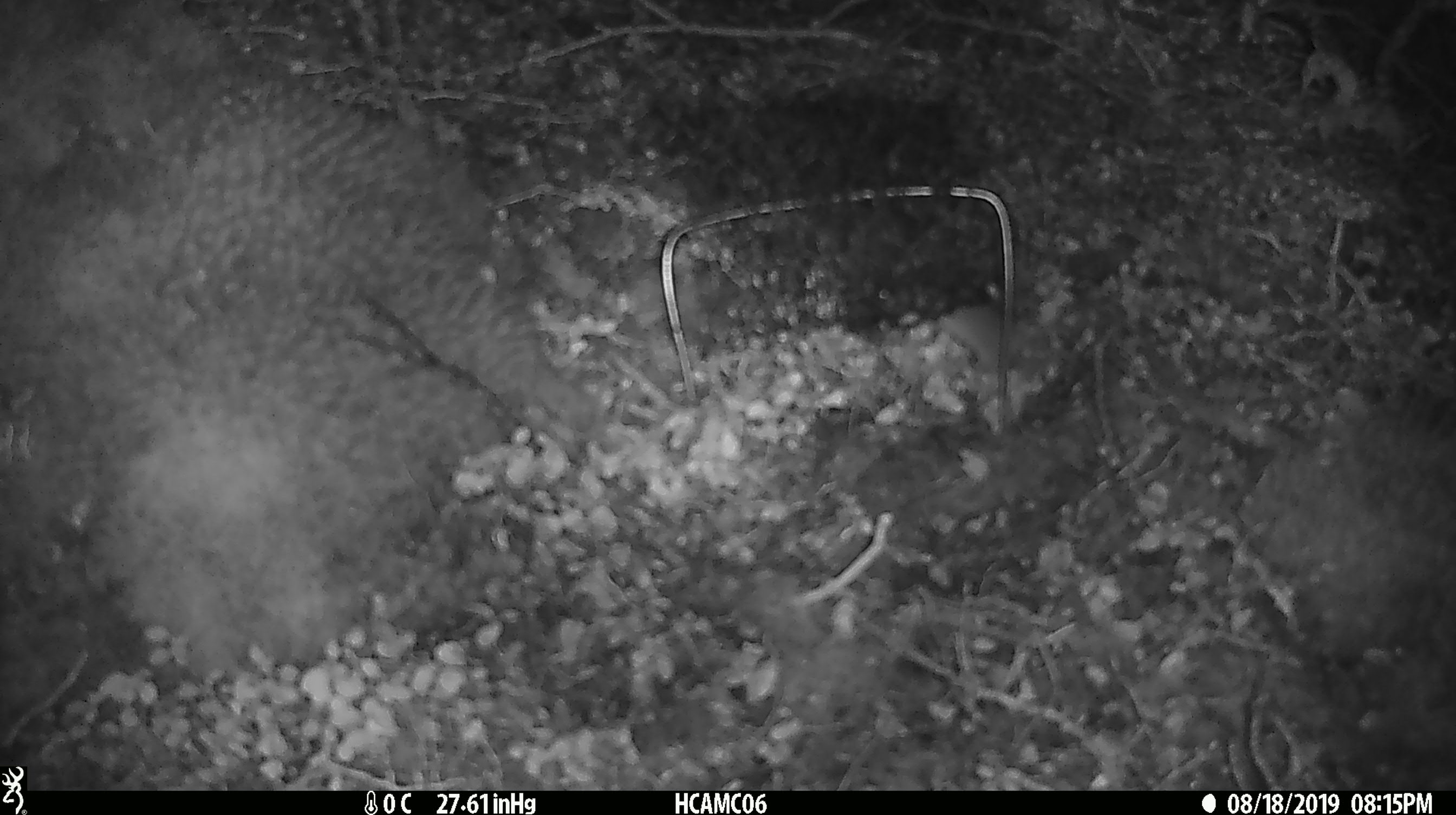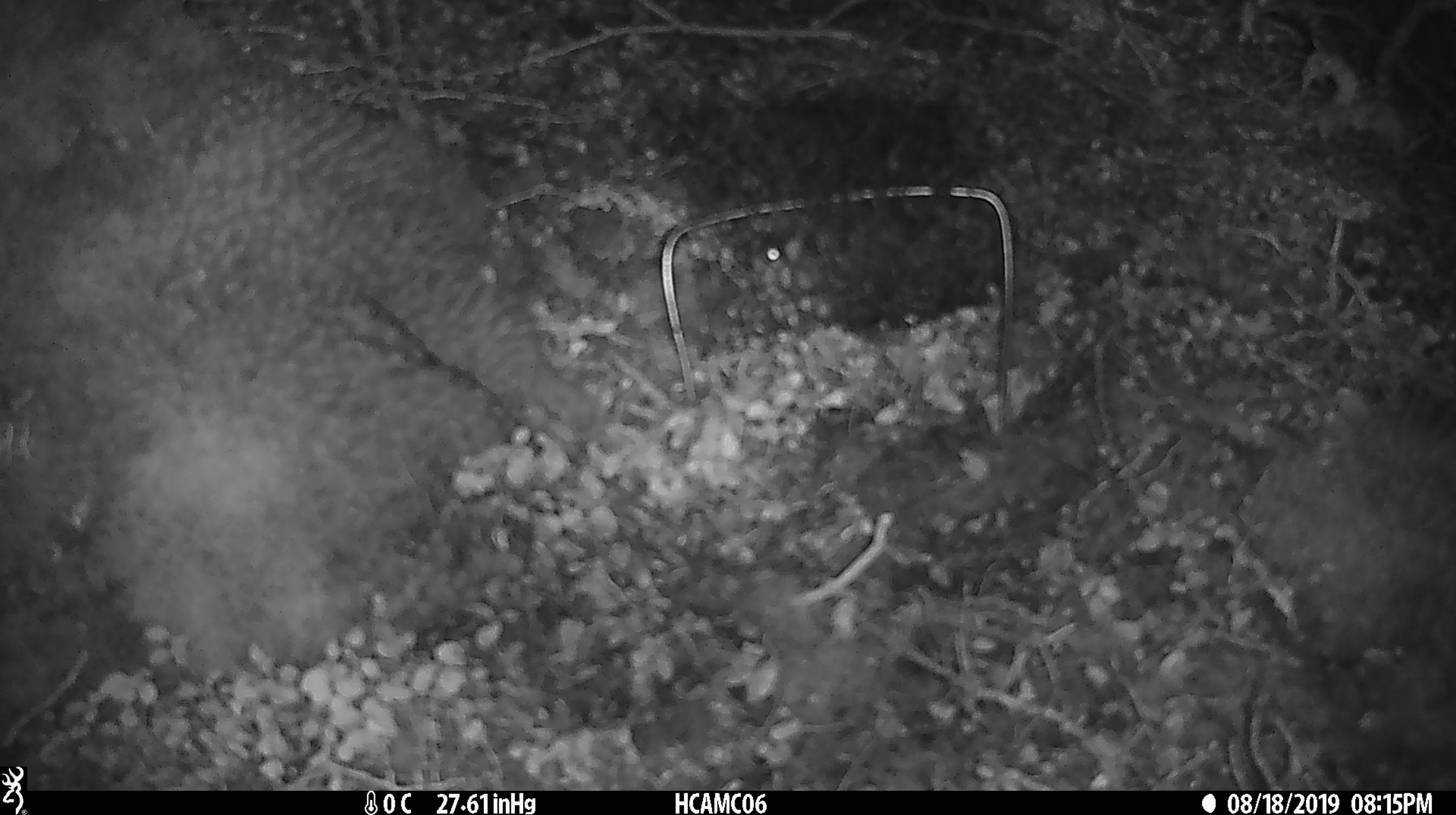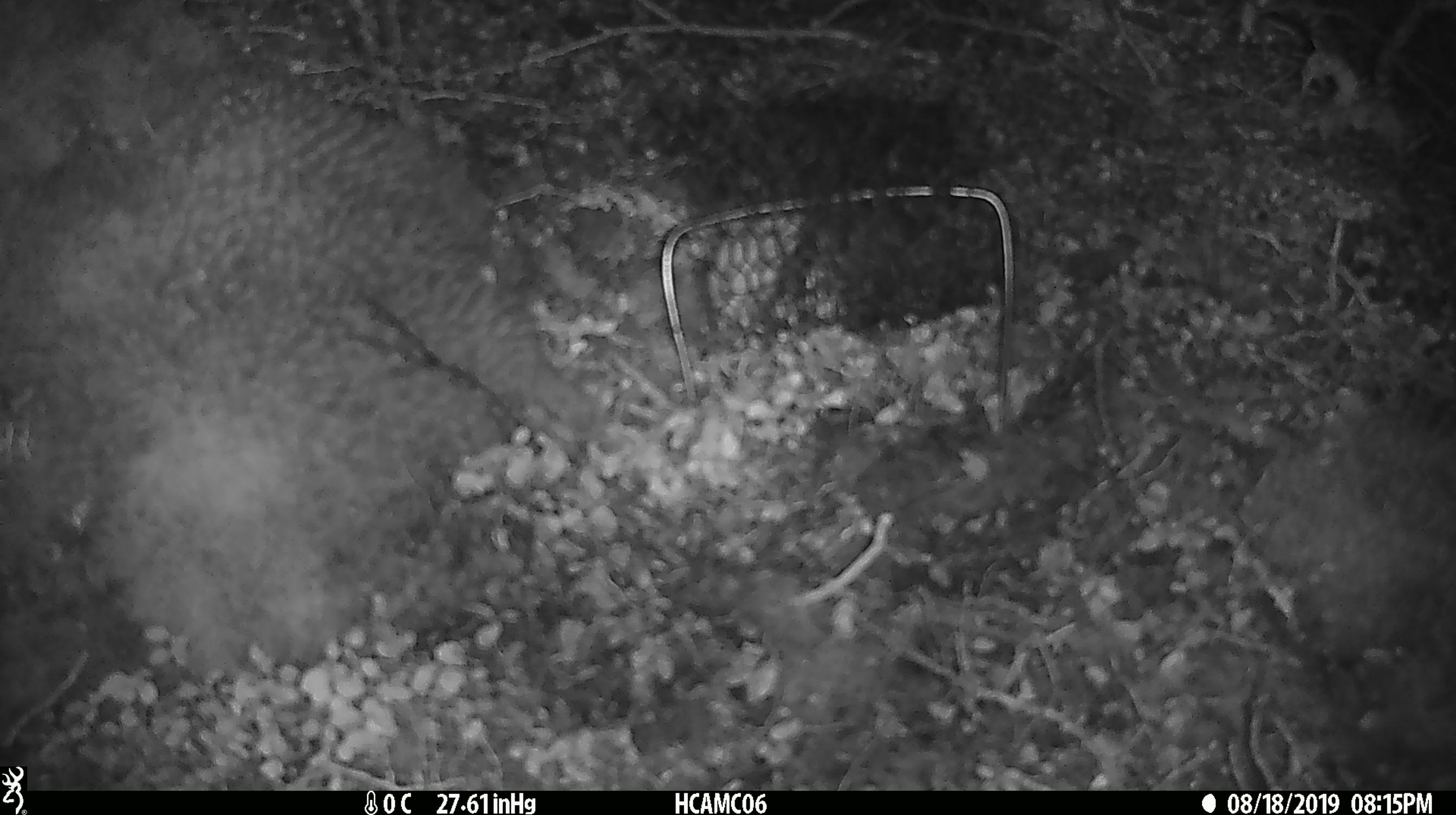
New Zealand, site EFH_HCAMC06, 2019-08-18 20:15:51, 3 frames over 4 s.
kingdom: Animalia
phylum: Chordata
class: Mammalia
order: Rodentia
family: Muridae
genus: Mus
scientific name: Mus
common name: mouse